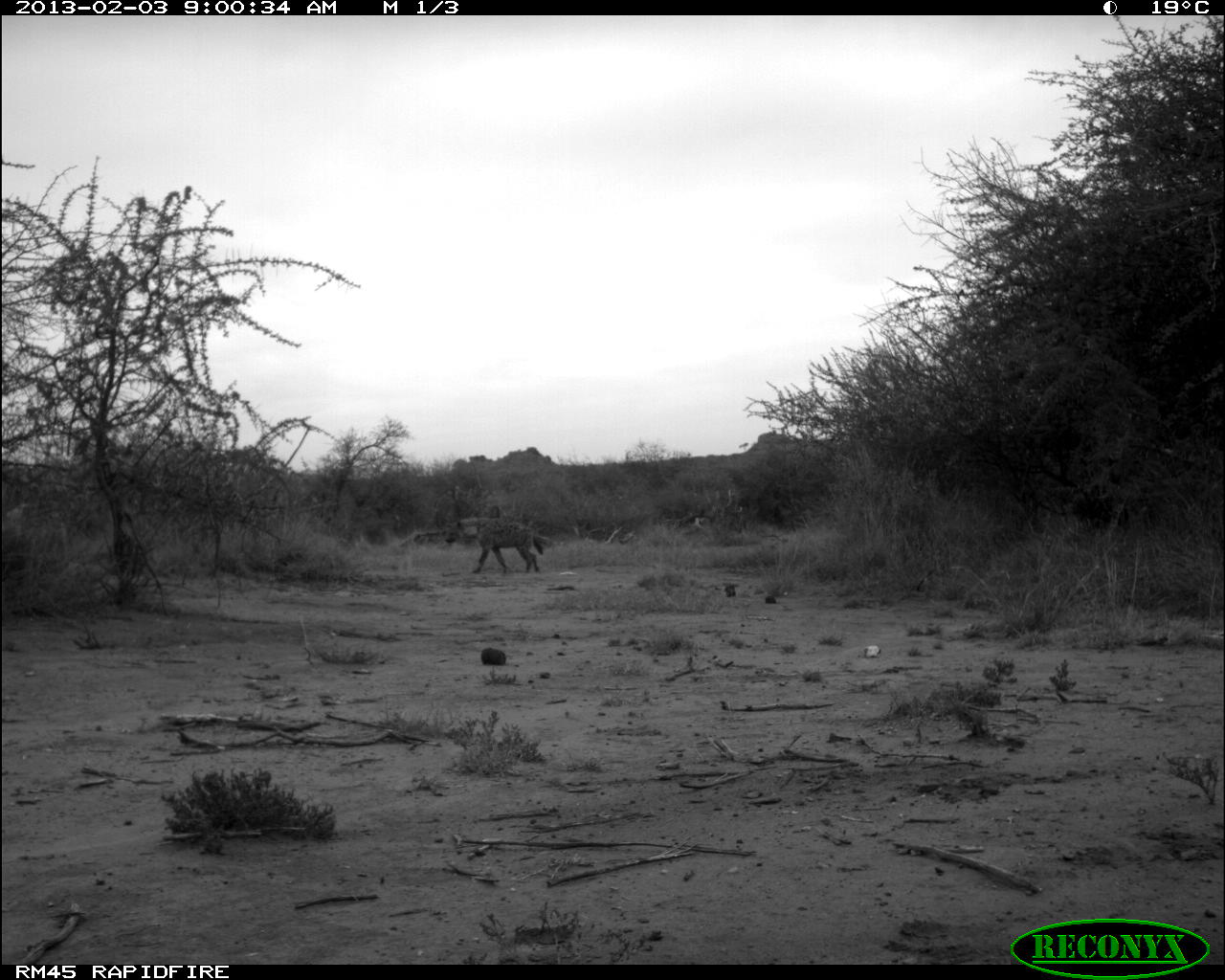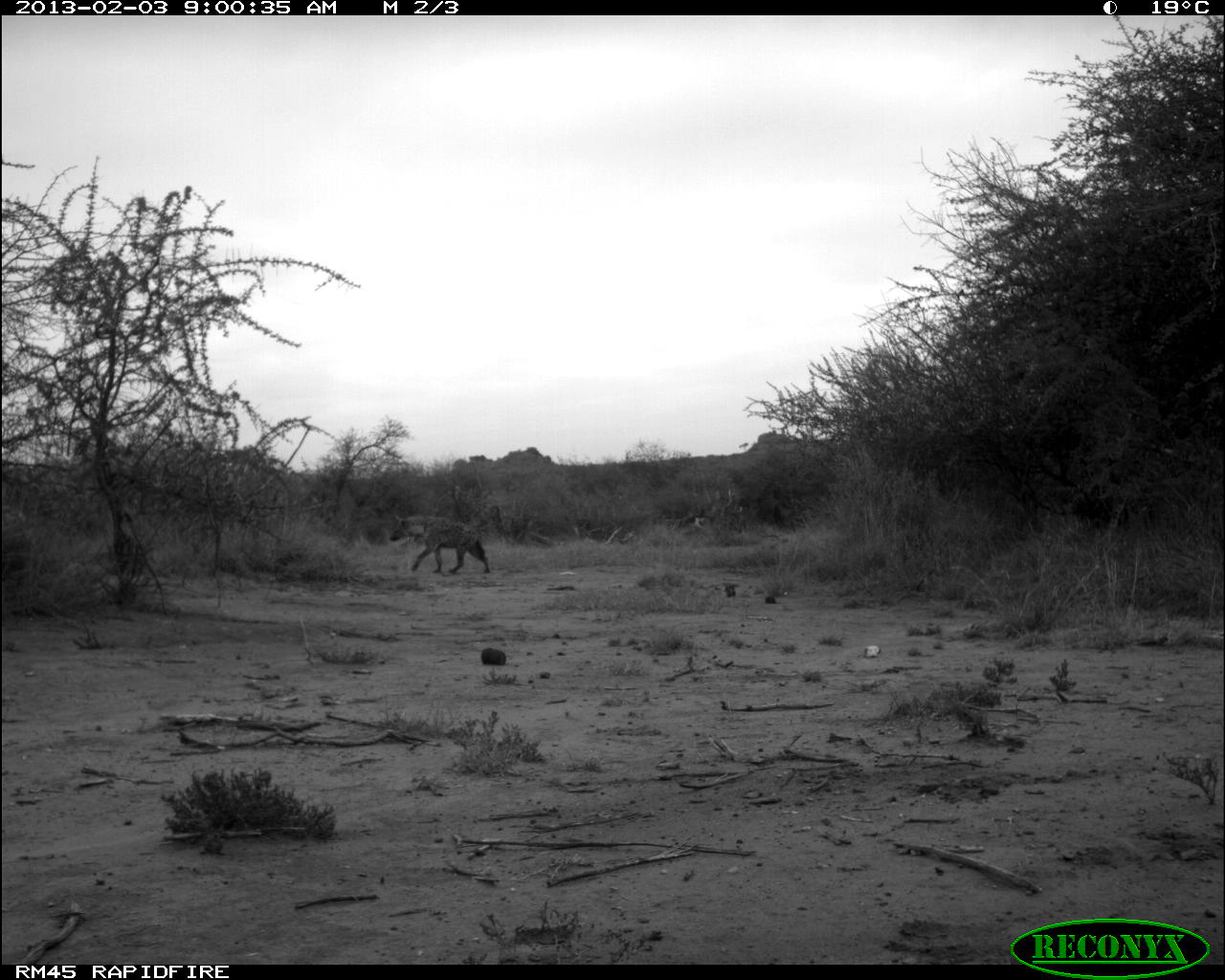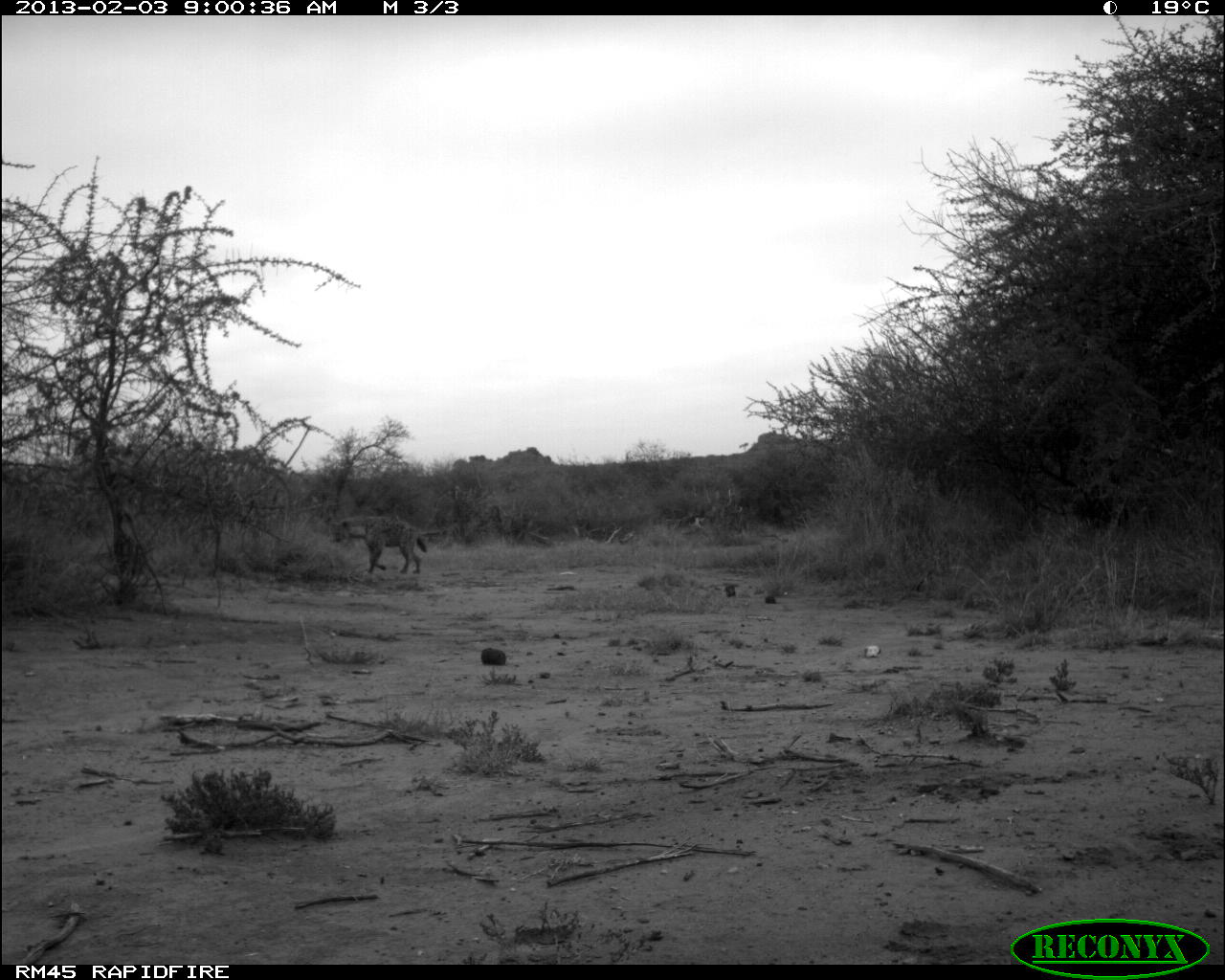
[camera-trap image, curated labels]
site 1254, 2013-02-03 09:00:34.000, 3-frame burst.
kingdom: Animalia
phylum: Chordata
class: Mammalia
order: Carnivora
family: Hyaenidae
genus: Crocuta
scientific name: Crocuta crocuta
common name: spotted hyena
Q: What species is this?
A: Crocuta crocuta (spotted hyena).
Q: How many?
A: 2.